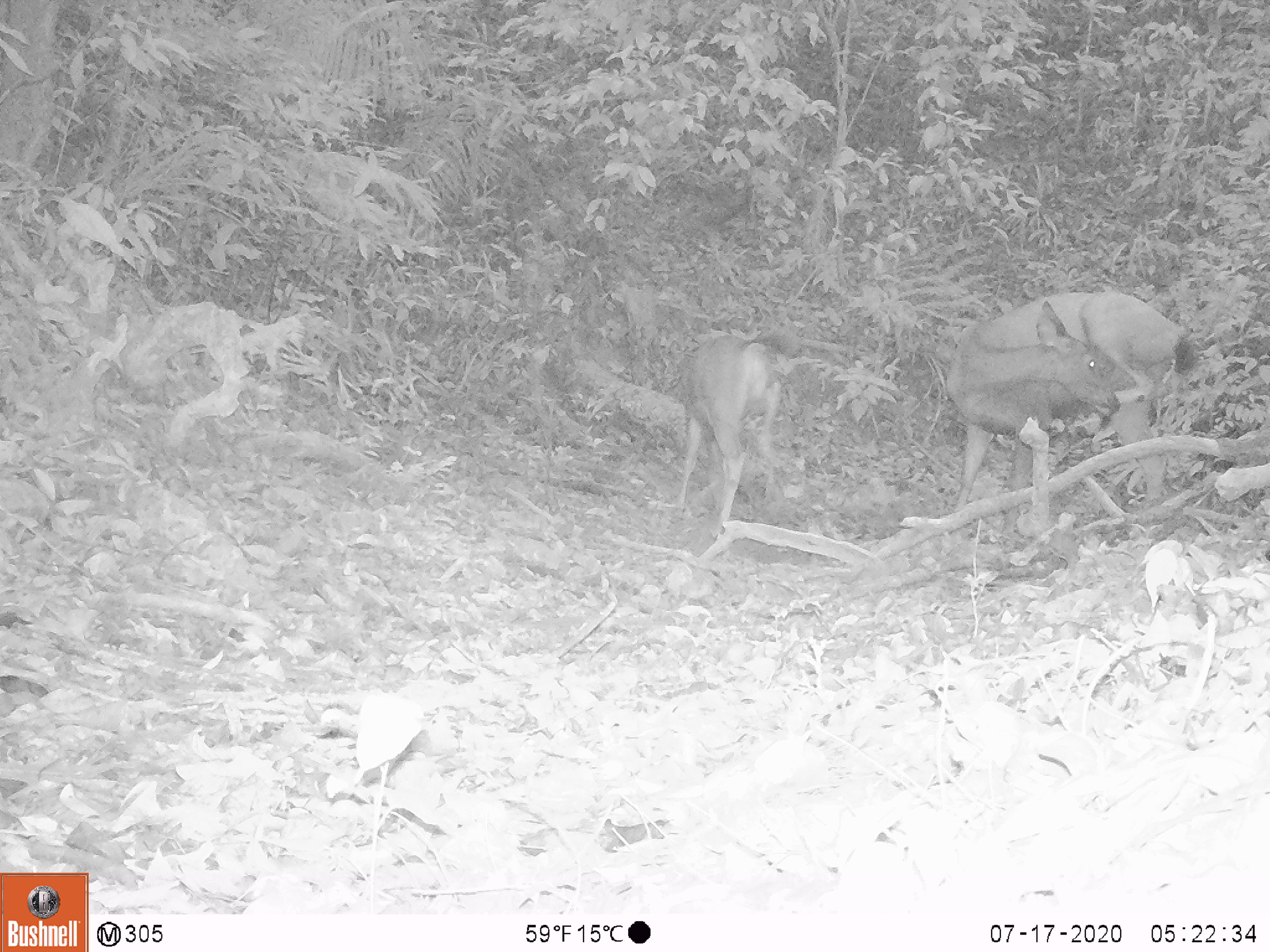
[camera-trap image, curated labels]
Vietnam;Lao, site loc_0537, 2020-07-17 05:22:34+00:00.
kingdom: Animalia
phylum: Chordata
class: Mammalia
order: Artiodactyla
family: Cervidae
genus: Muntiacus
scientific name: Muntiacus vuquangensis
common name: large-antlered muntjac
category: large antlered muntjac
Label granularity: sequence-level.